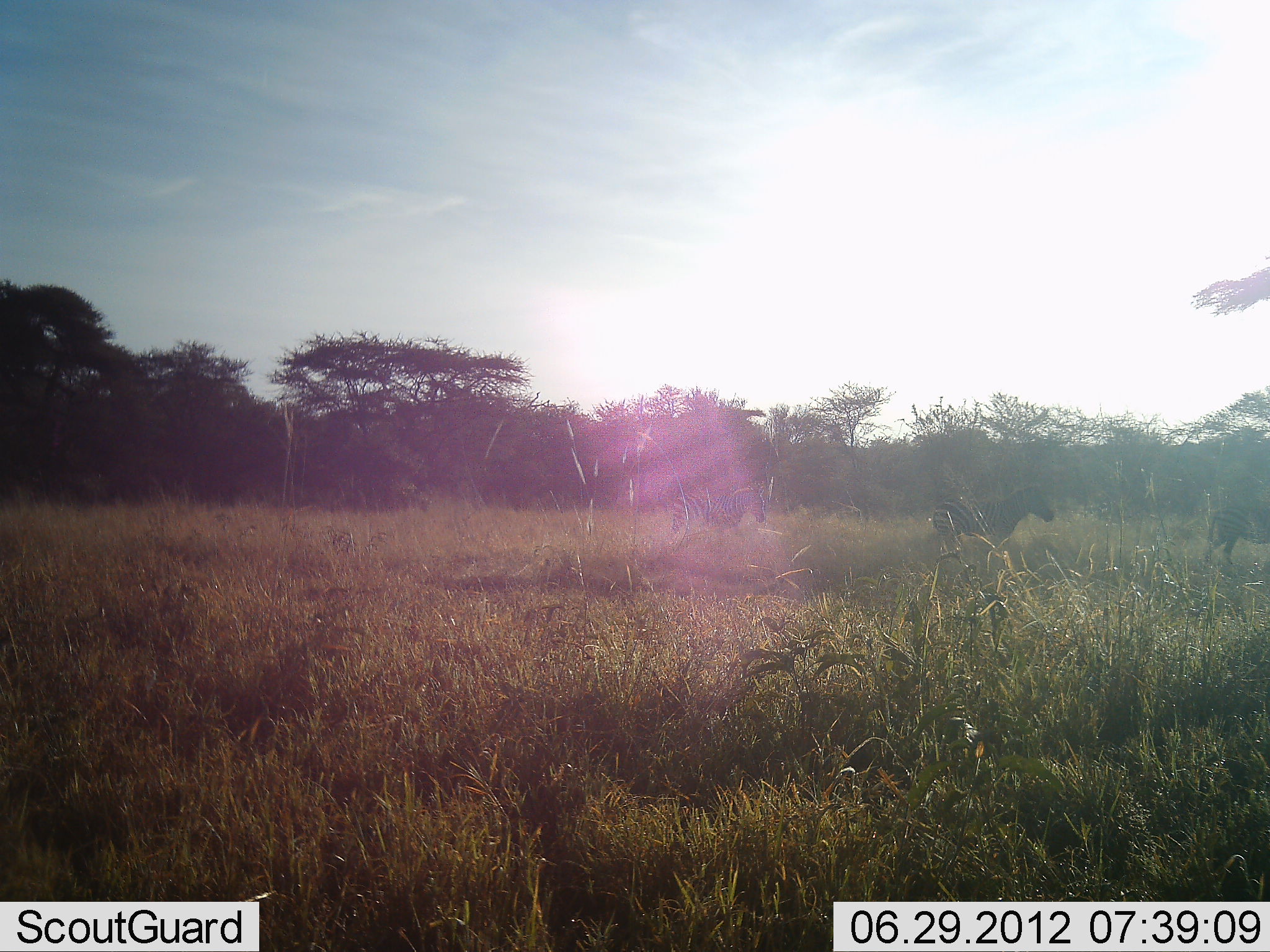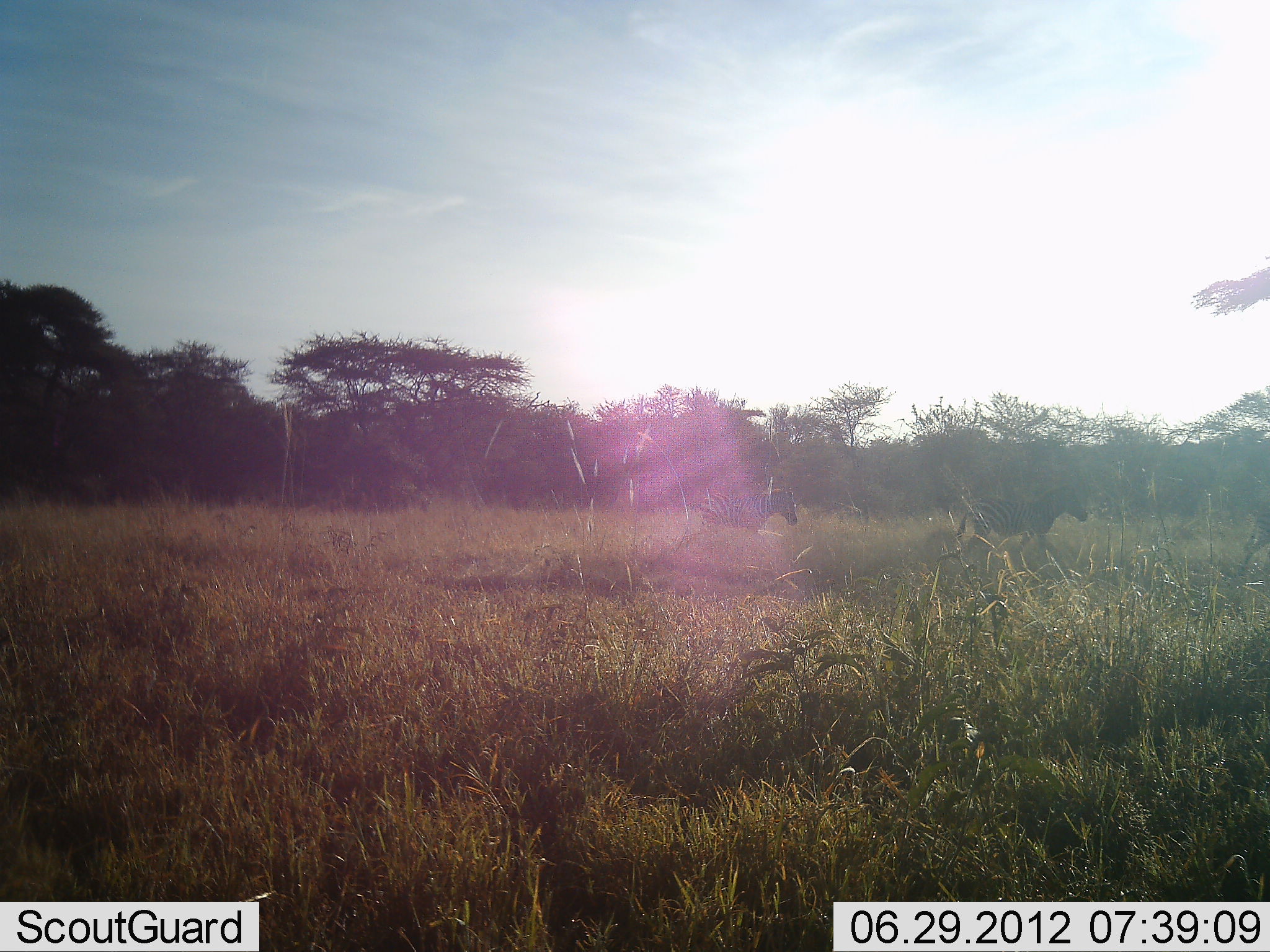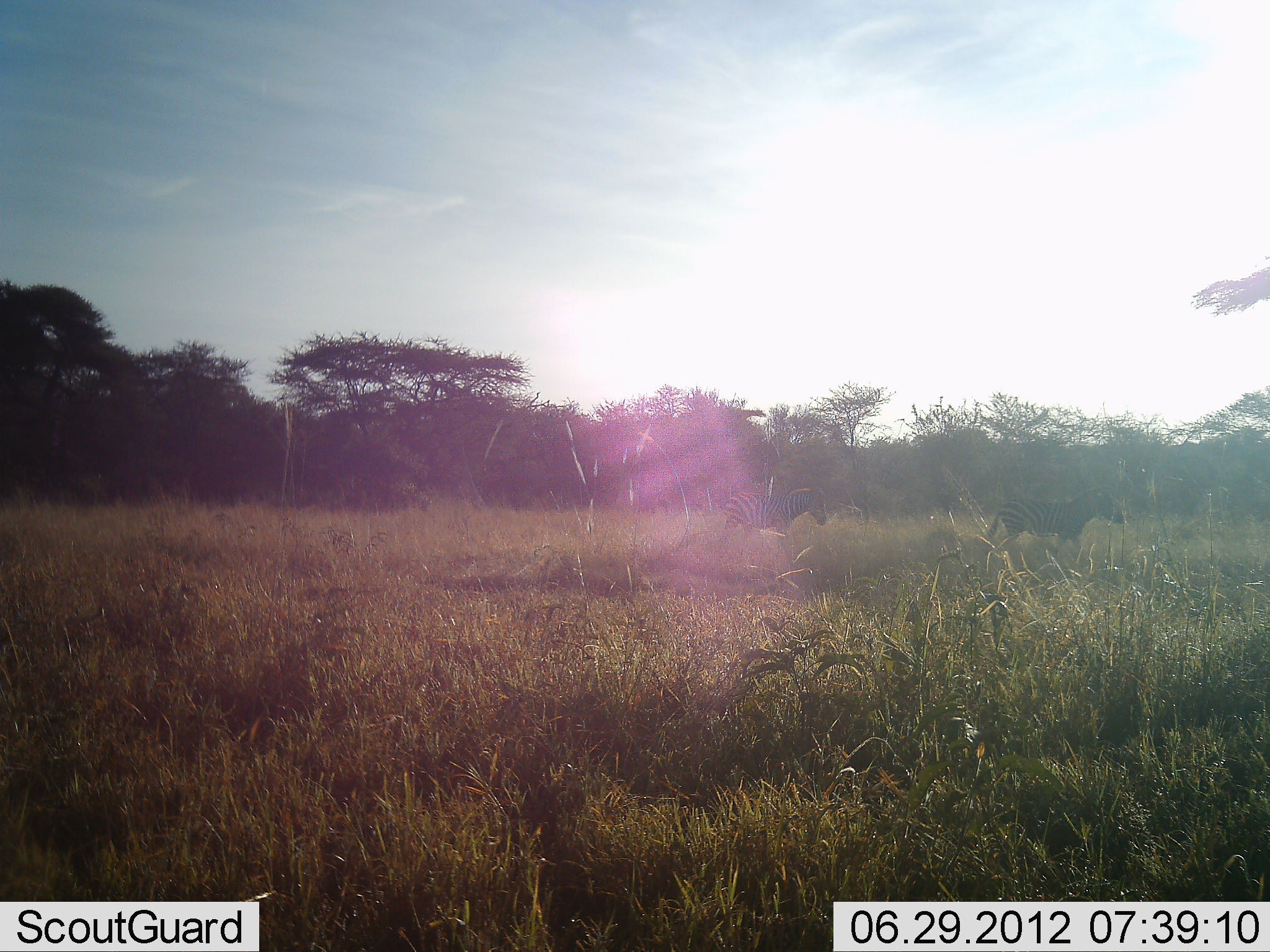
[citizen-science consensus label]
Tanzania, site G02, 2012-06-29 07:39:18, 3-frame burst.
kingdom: Animalia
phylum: Chordata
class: Mammalia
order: Perissodactyla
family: Equidae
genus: Equus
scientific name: Equus quagga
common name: plains zebra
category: zebra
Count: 3.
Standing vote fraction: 0%.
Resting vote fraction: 0%.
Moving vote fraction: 100%.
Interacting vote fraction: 0%.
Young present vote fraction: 0%.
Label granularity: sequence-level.